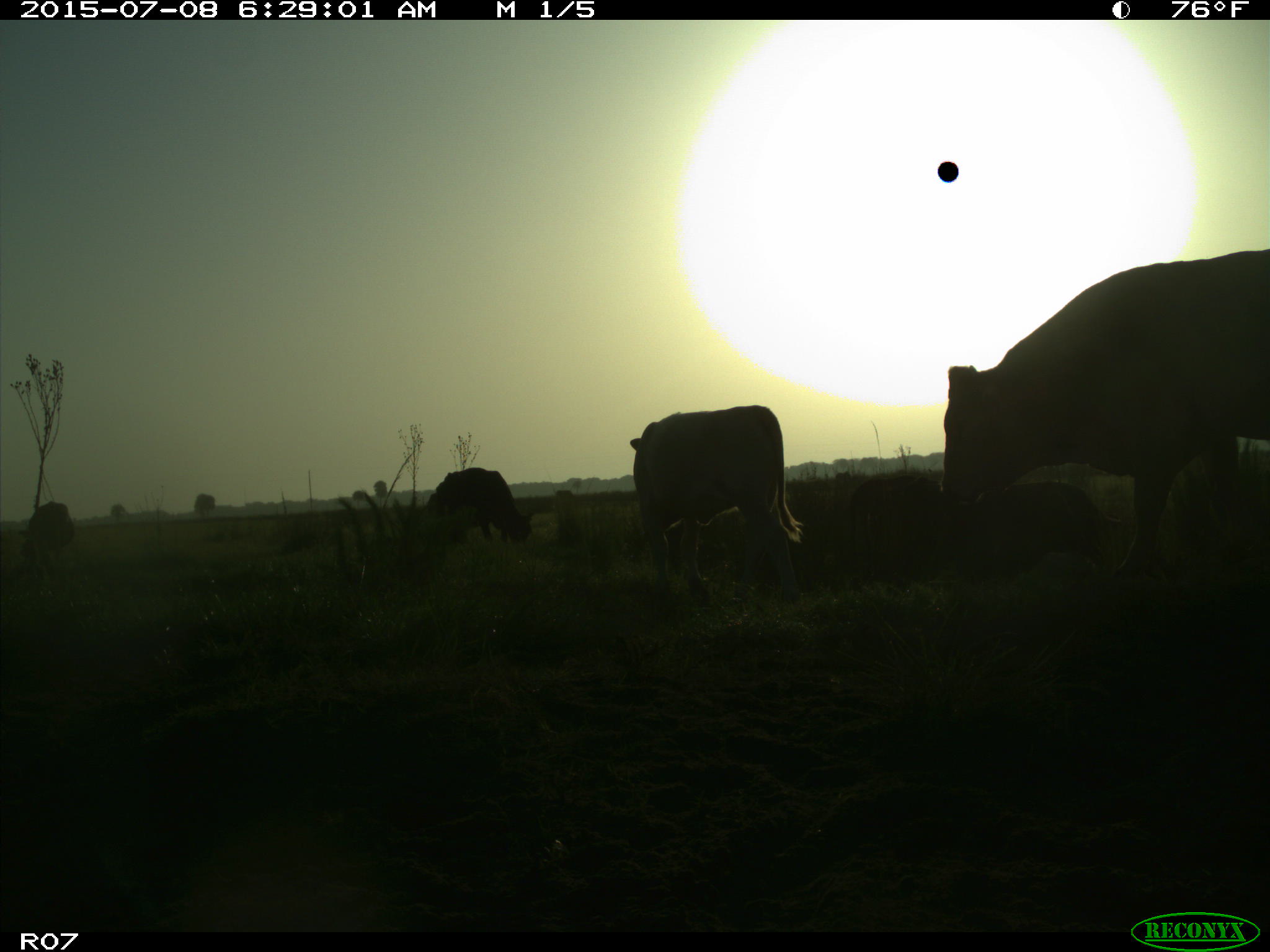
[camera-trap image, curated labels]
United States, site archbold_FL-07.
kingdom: Animalia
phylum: Chordata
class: Mammalia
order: Artiodactyla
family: Bovidae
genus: Bos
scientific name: Bos taurus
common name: domestic cow